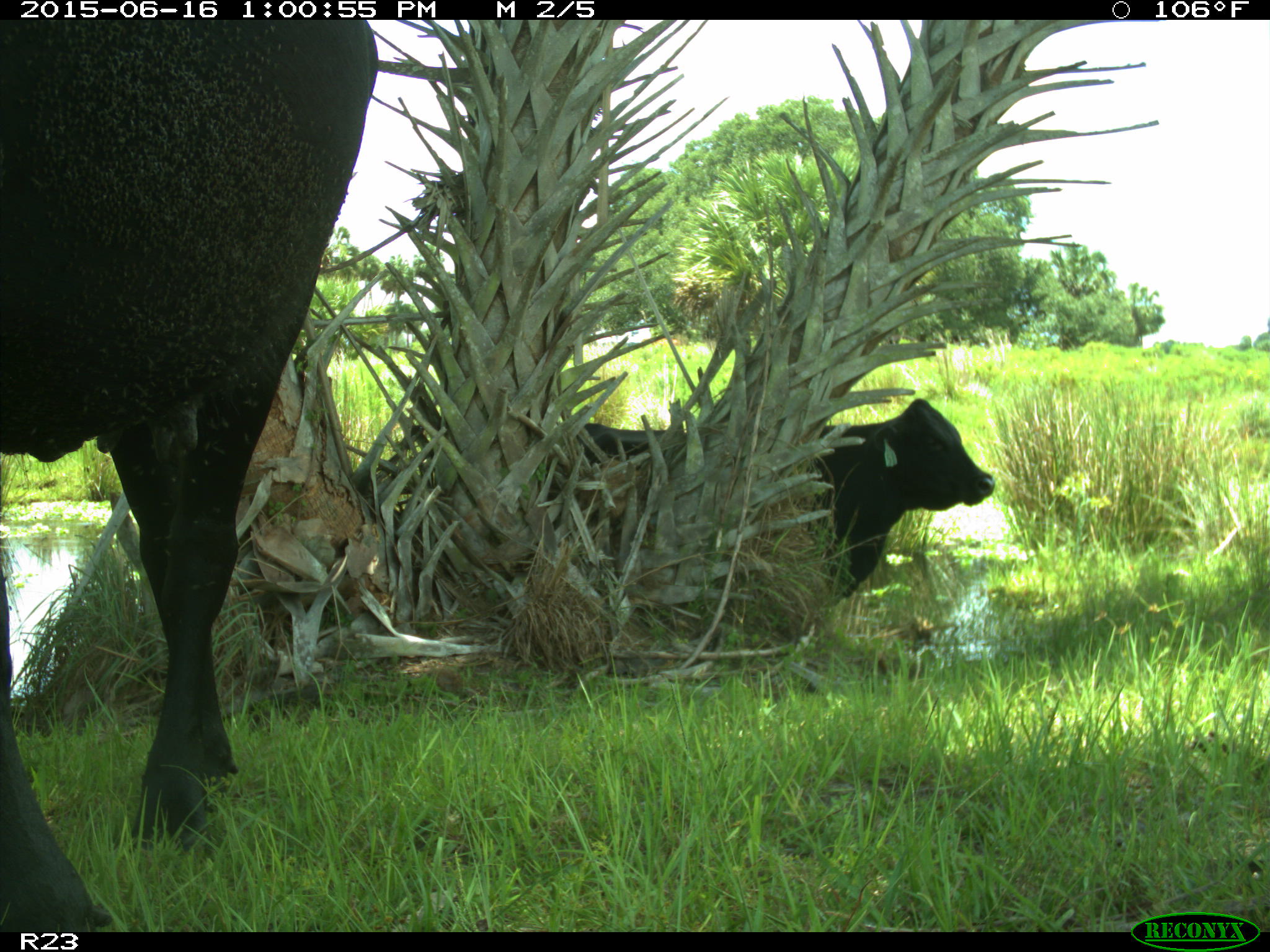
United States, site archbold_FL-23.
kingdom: Animalia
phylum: Chordata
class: Mammalia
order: Artiodactyla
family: Bovidae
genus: Bos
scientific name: Bos taurus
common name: domestic cow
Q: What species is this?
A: Bos taurus (domestic cow).